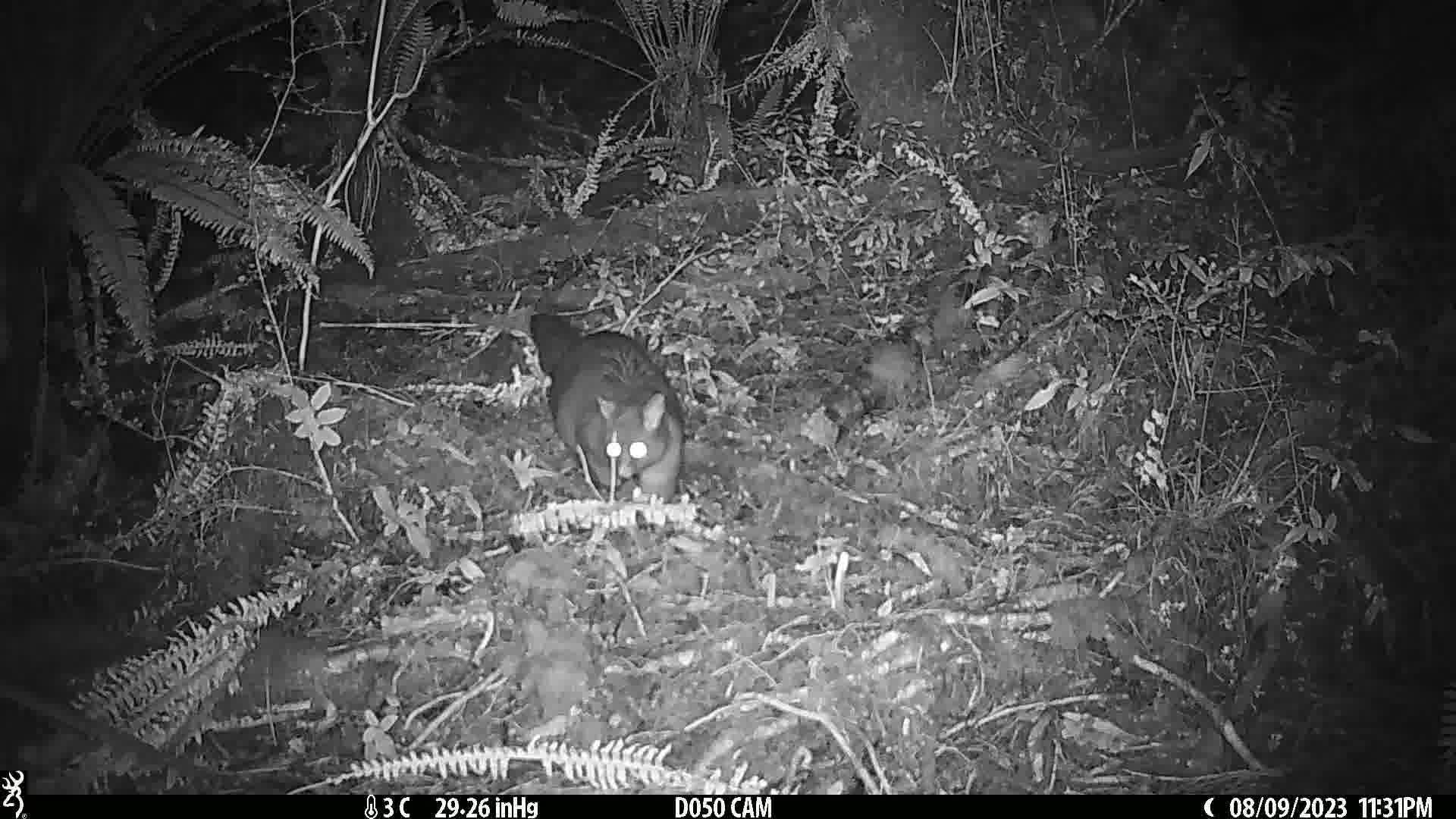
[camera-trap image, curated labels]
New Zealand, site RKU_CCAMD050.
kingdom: Animalia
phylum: Chordata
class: Mammalia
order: Diprotodontia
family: Phalangeridae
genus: Trichosurus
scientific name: Trichosurus vulpecula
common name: common brushtail possum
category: possum